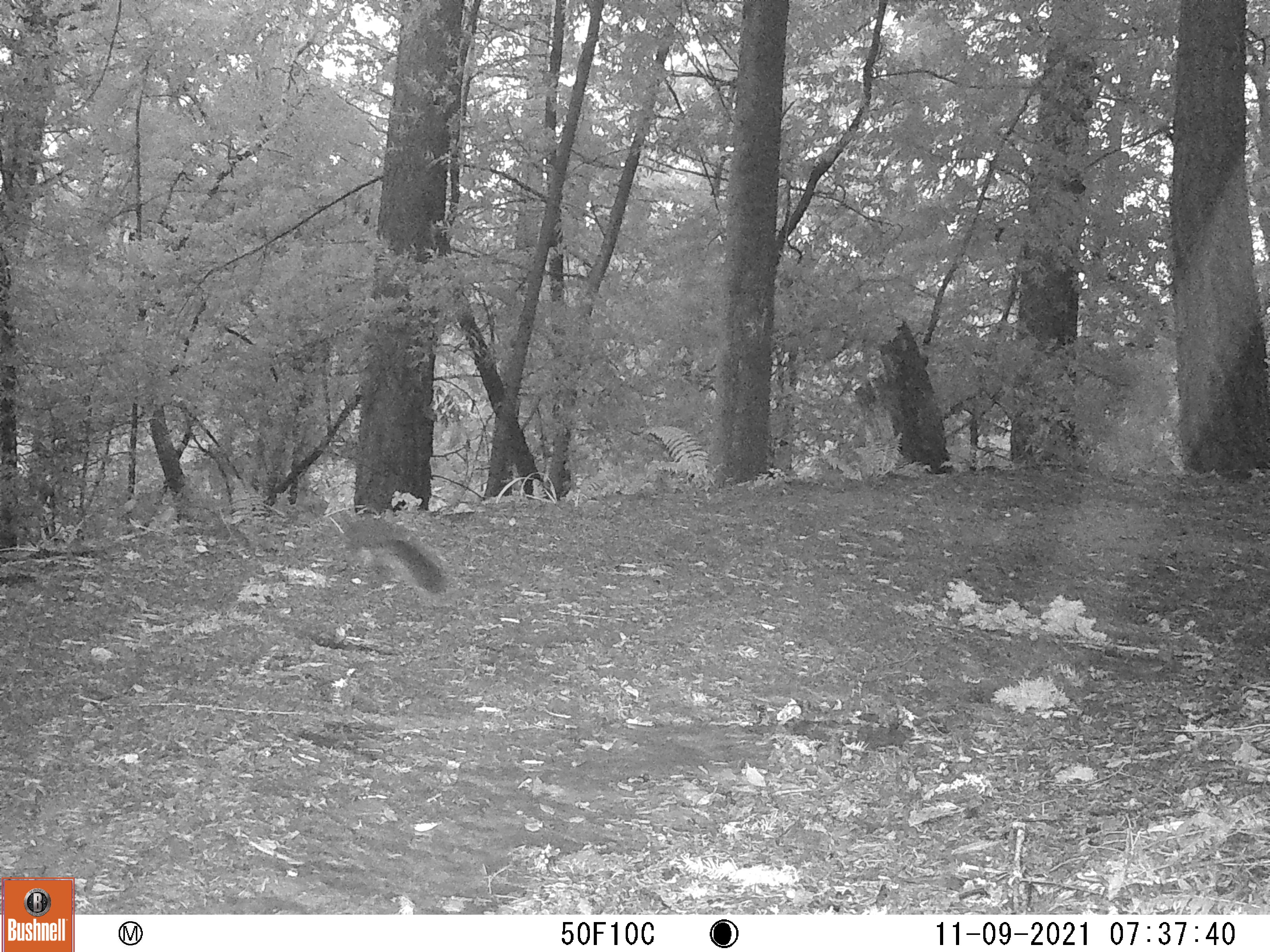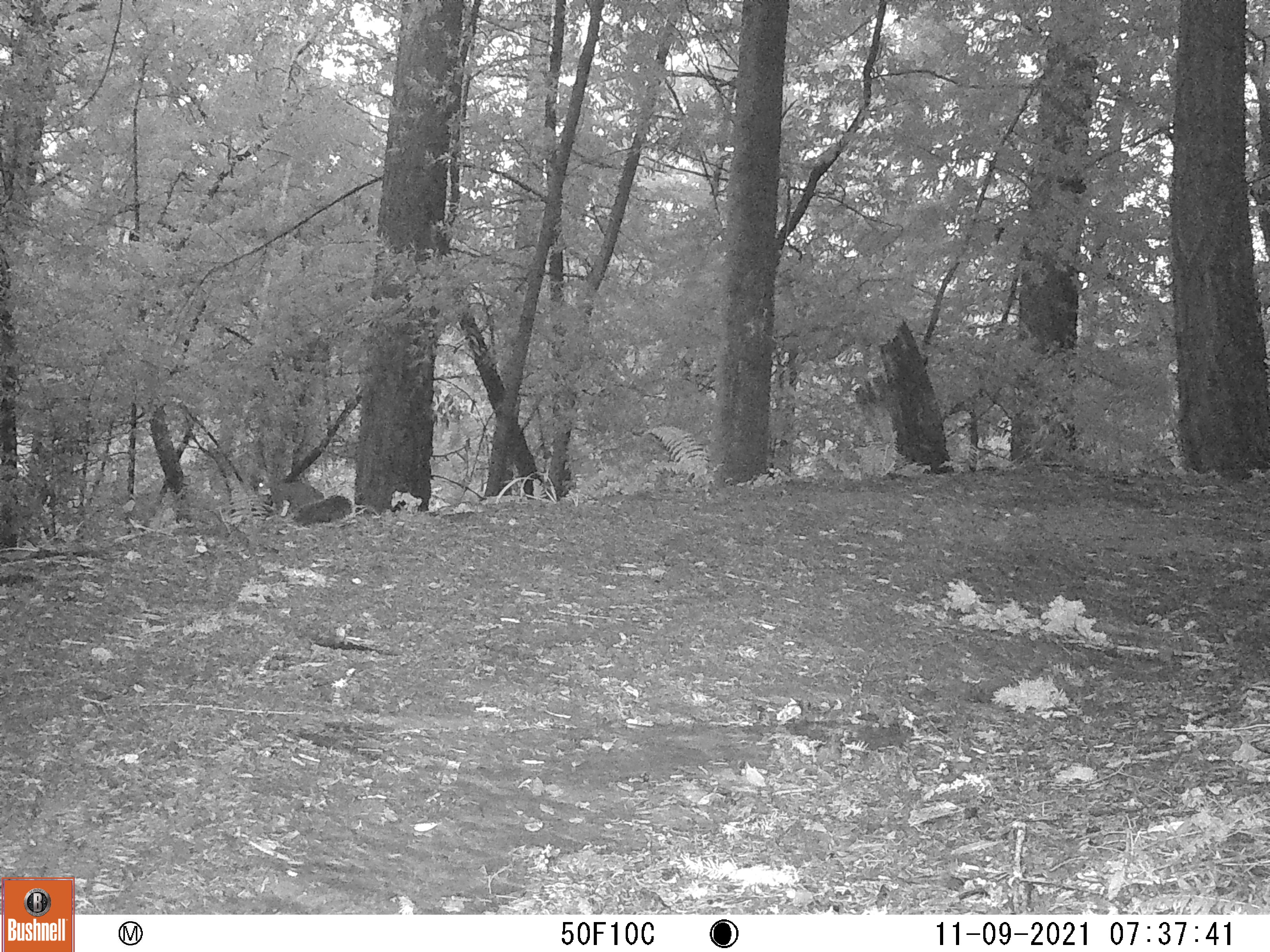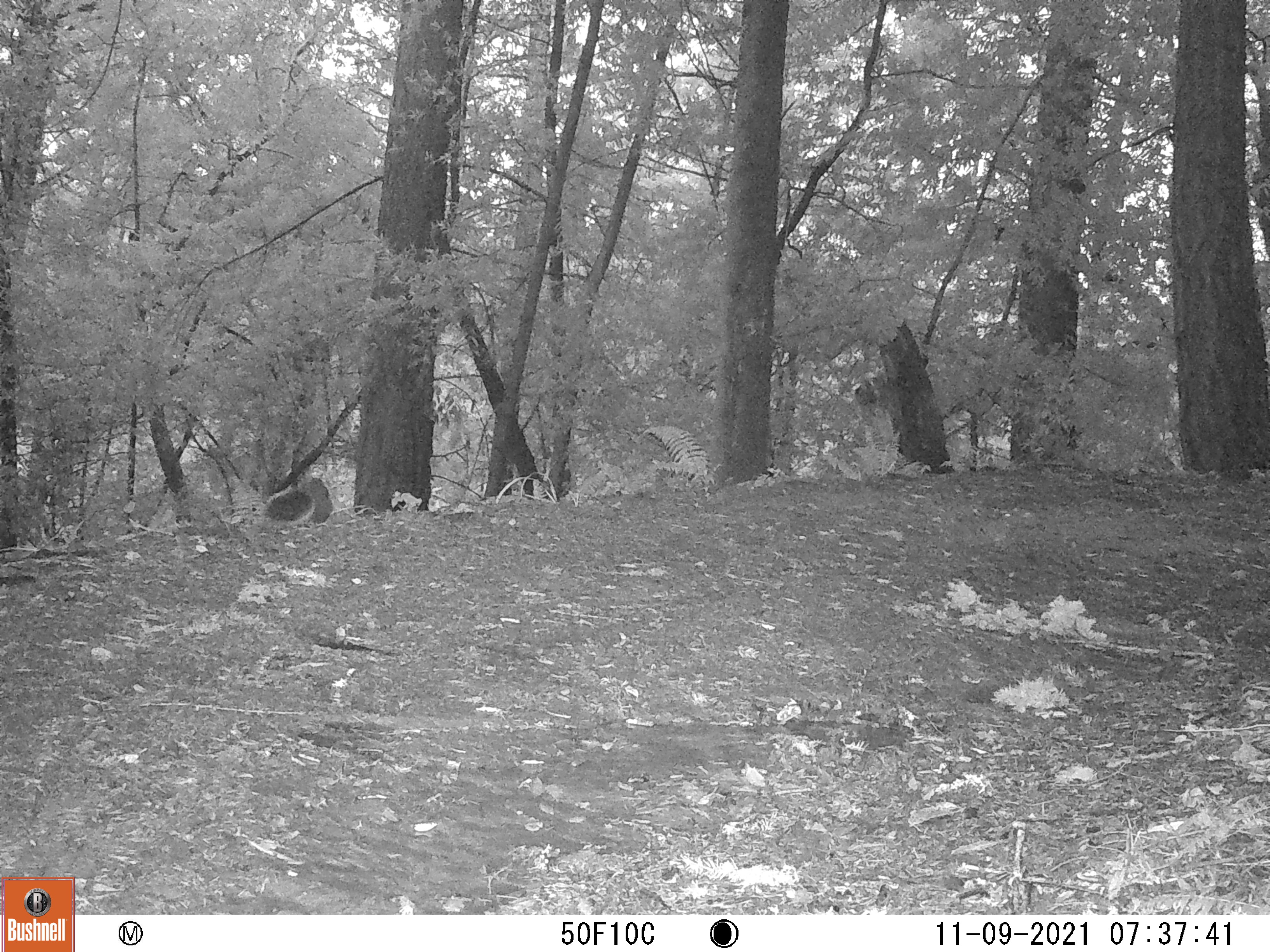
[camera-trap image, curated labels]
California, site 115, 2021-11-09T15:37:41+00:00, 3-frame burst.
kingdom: Animalia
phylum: Chordata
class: Mammalia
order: Rodentia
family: Sciuridae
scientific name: Sciuridae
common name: squirrel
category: unknown squirrel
Unknown squirrel (squirrel) (Sciuridae).